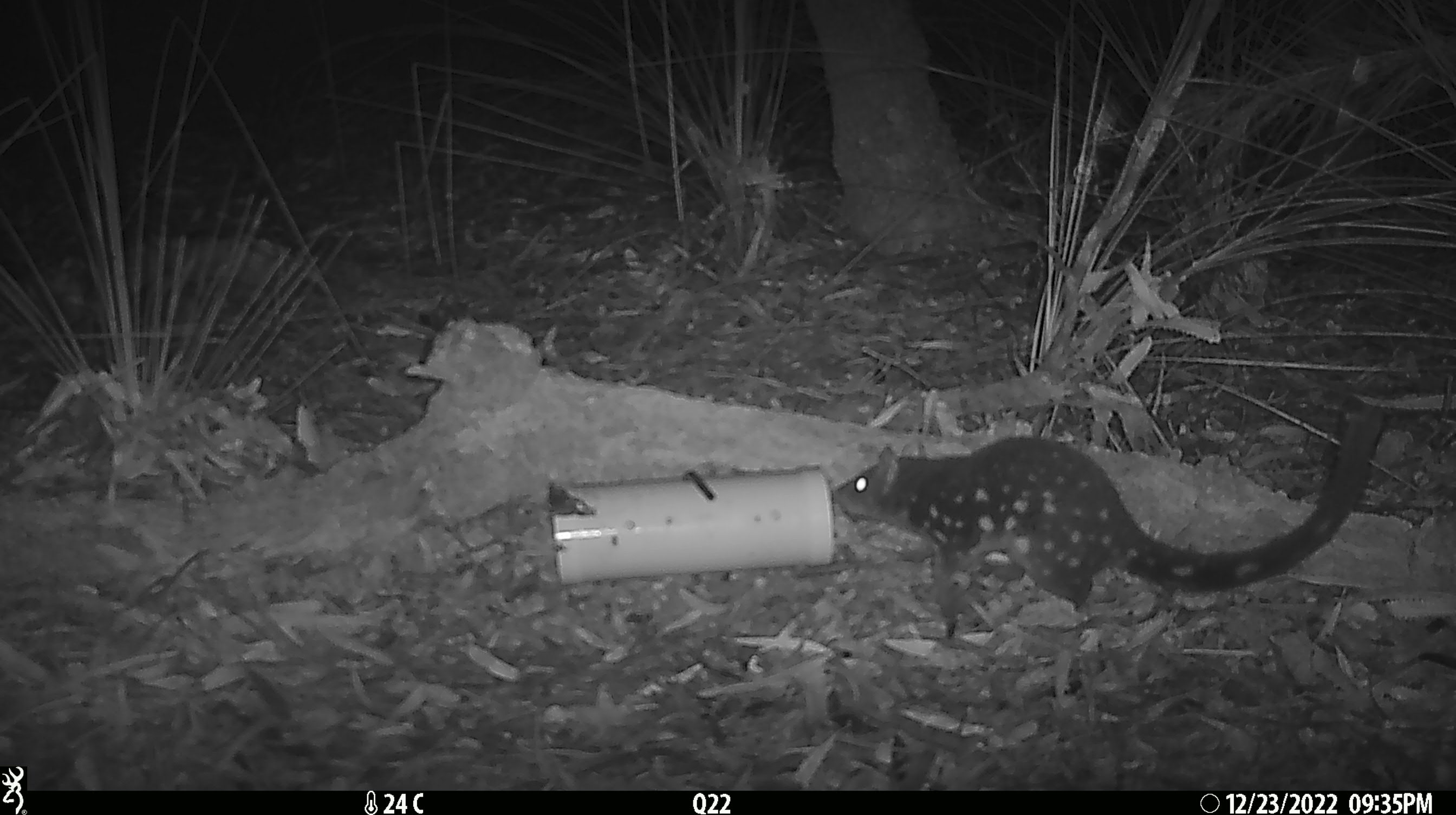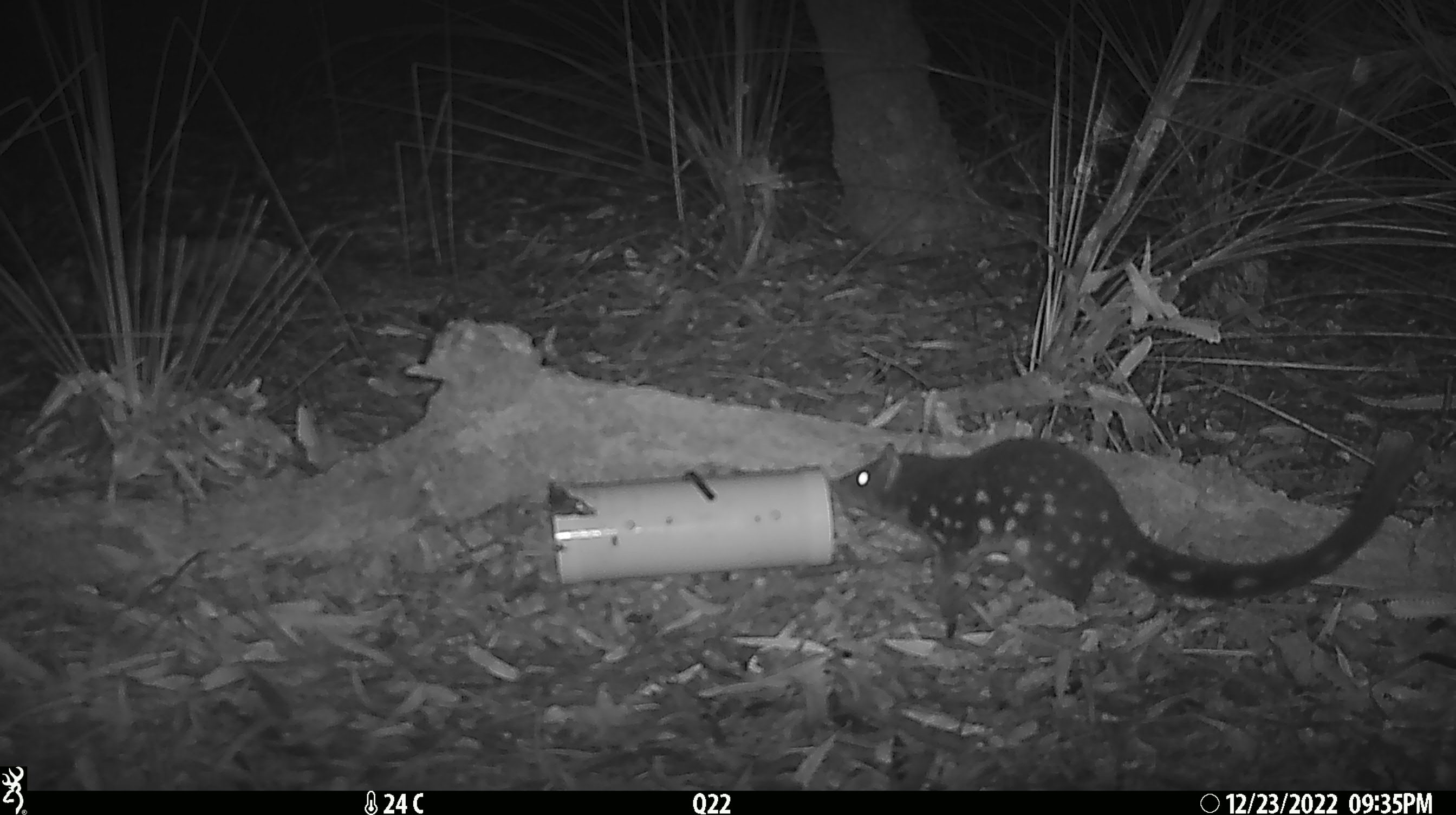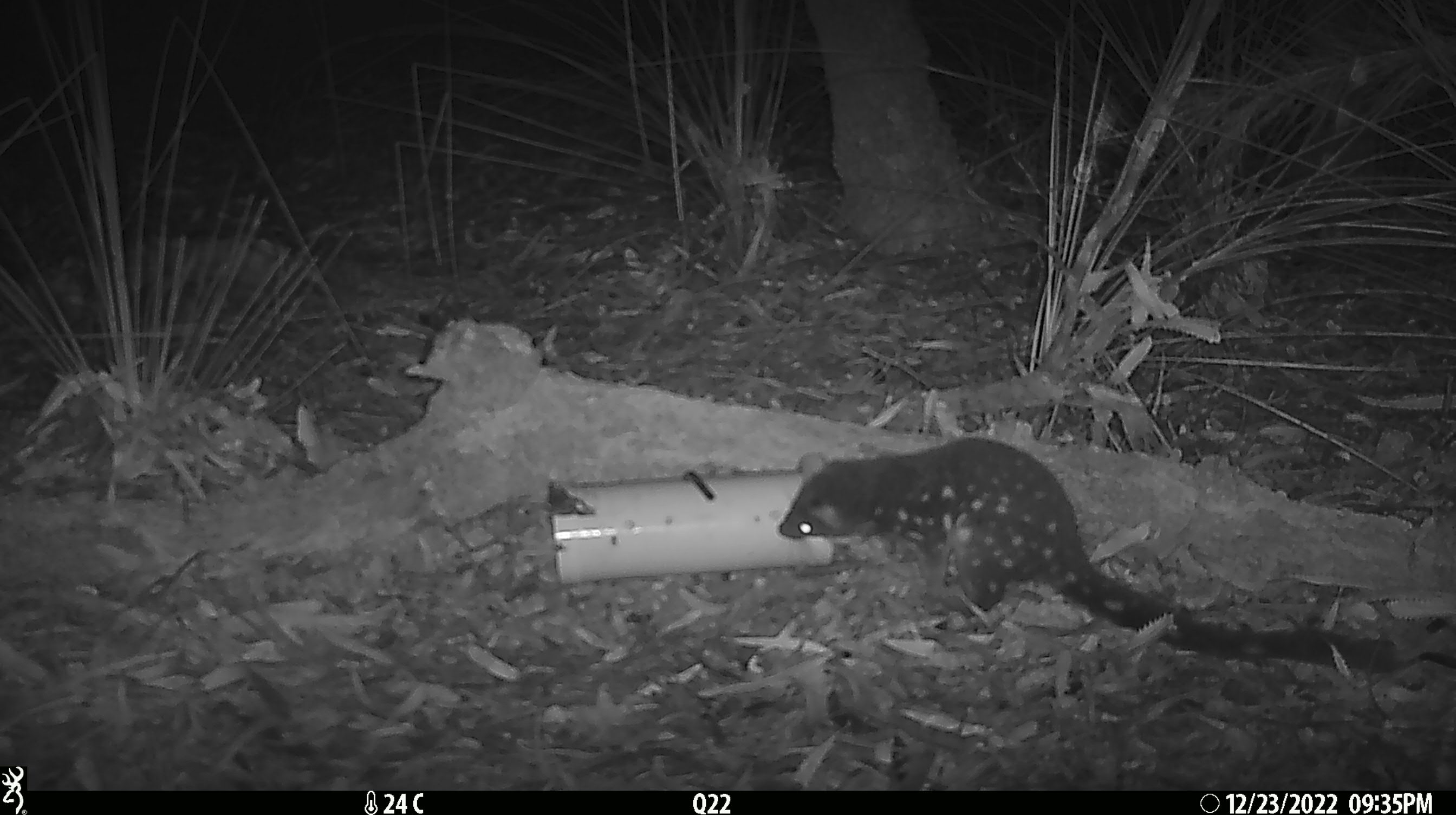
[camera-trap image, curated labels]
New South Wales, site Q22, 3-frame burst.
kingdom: Animalia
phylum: Chordata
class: Mammalia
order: Dasyuromorphia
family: Dasyuridae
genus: Dasyurus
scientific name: Dasyurus maculatus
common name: spotted-tailed quoll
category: quoll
Quoll (spotted-tailed quoll) (Dasyurus maculatus).